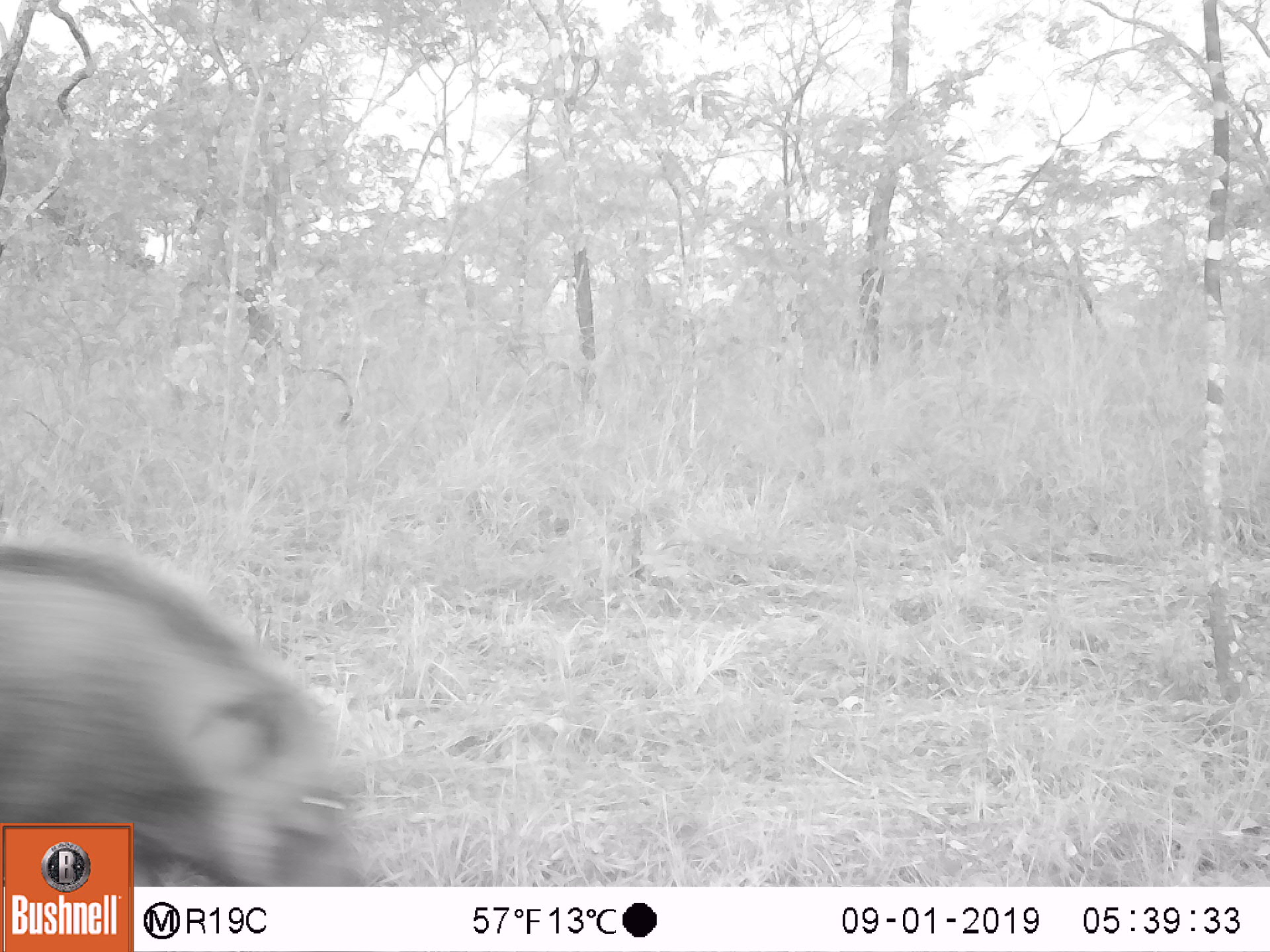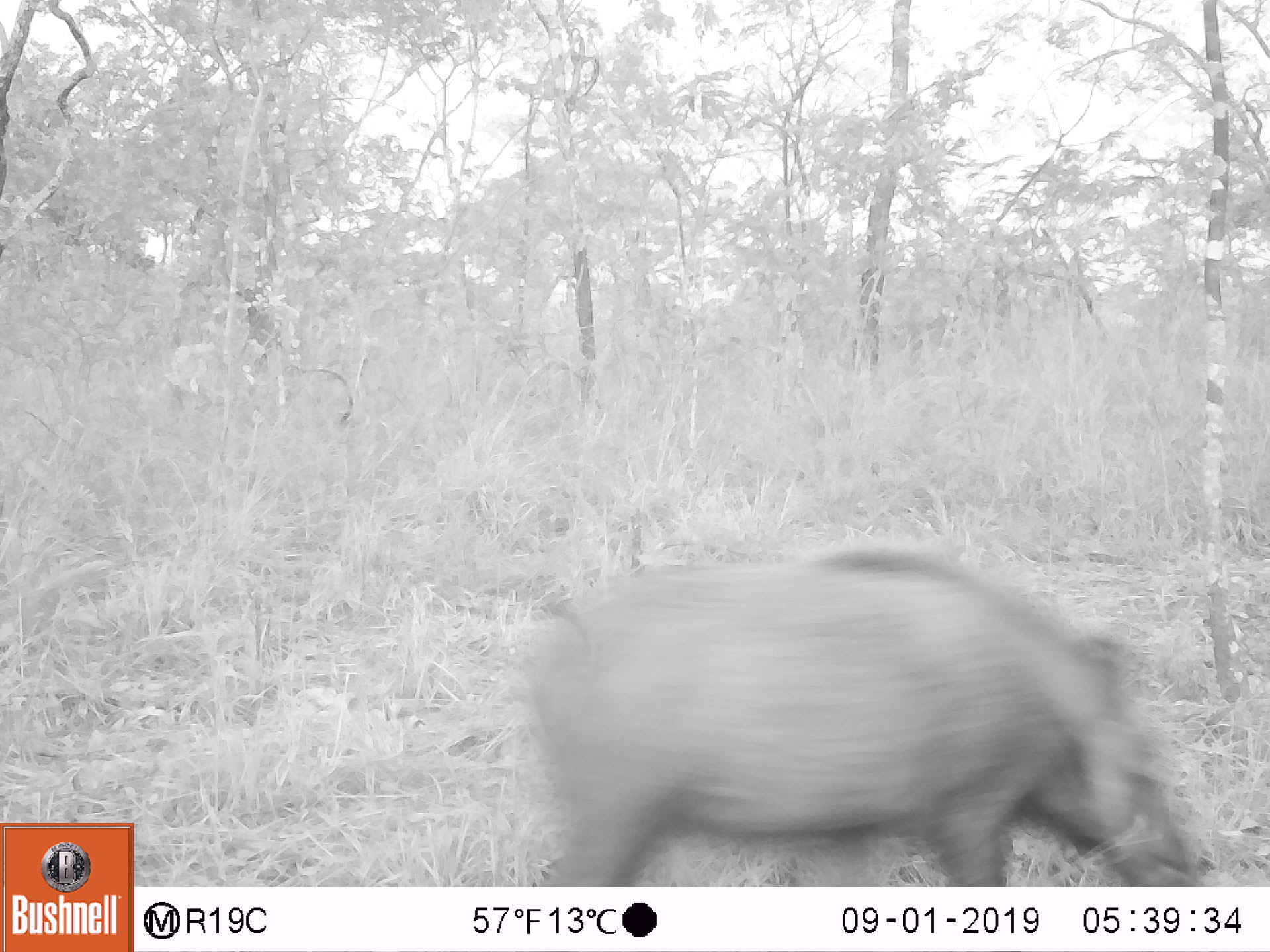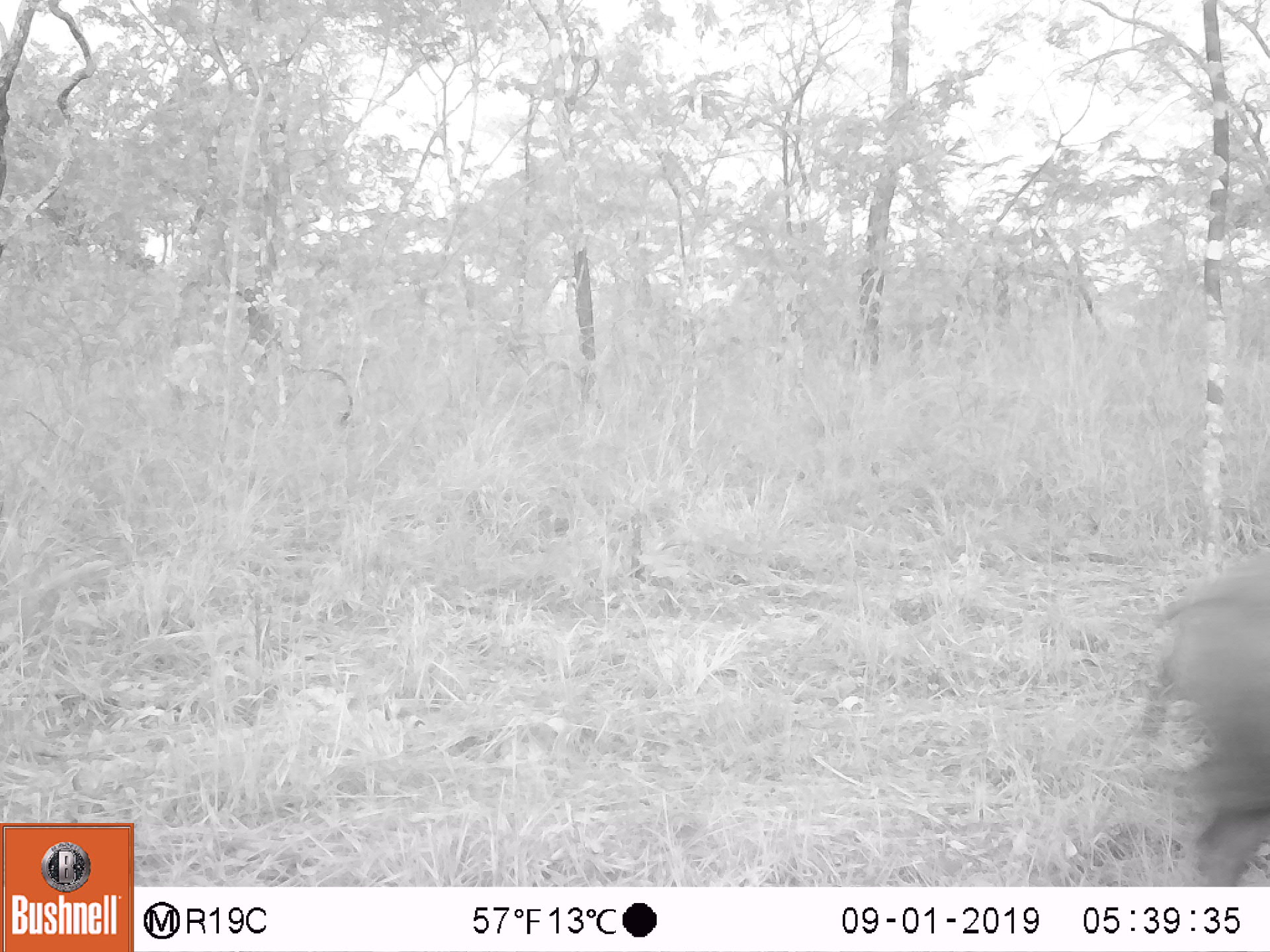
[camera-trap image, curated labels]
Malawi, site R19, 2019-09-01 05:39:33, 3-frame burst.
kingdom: Animalia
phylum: Chordata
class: Mammalia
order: Artiodactyla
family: Suidae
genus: Potamochoerus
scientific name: Potamochoerus larvatus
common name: bushpig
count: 1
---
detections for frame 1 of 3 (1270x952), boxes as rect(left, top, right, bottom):
bushpig: rect(4, 536, 358, 817)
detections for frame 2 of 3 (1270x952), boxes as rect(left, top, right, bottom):
bushpig: rect(497, 525, 1209, 882)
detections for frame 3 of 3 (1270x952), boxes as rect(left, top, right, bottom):
bushpig: rect(1123, 542, 1267, 878)